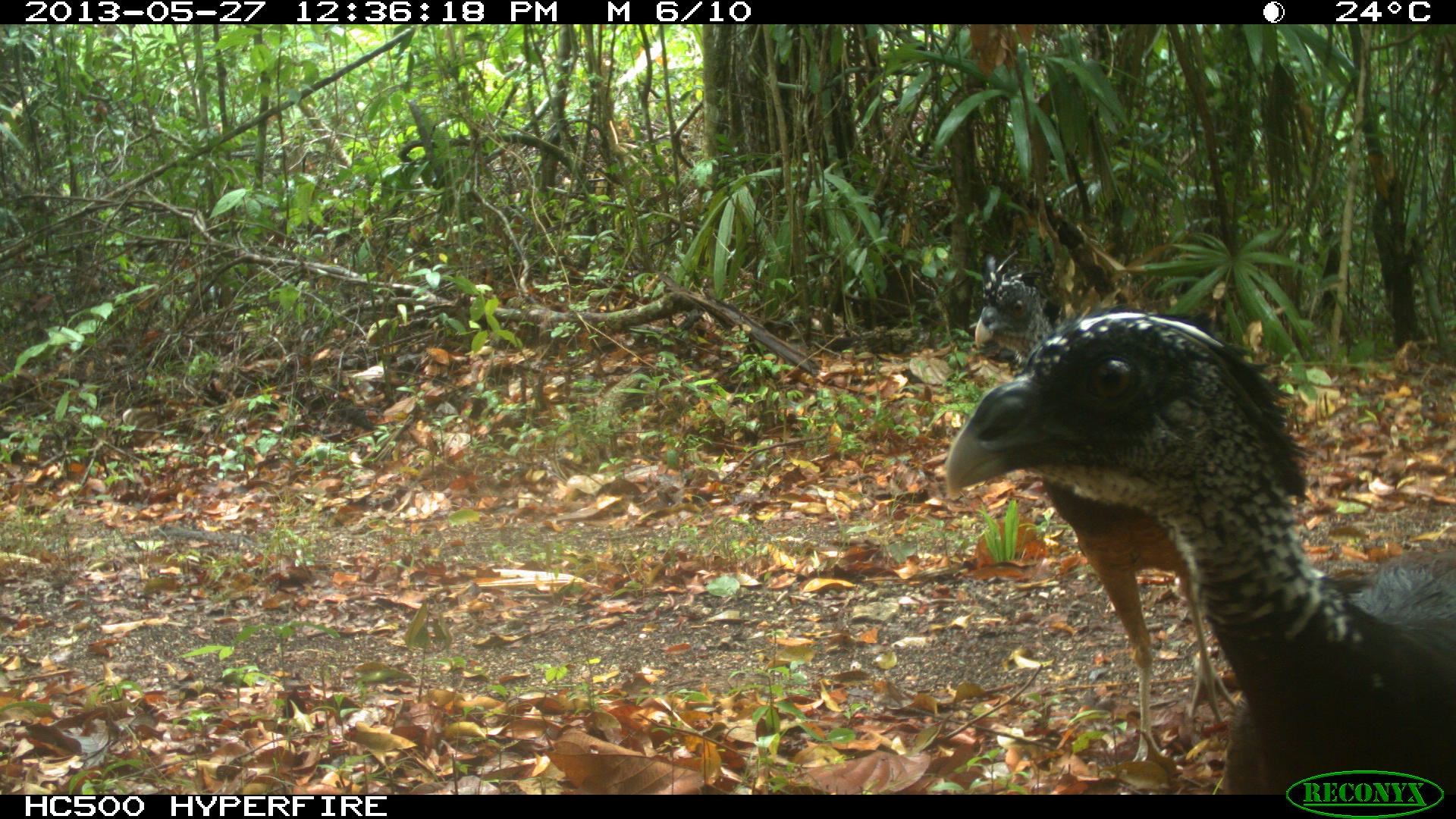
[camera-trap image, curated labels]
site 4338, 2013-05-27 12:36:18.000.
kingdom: Animalia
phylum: Chordata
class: Aves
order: Galliformes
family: Cracidae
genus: Crax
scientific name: Crax rubra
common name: great curassow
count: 2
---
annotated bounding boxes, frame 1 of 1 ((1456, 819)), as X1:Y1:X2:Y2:
crax rubra: 942:312:1454:790; 967:248:1238:765